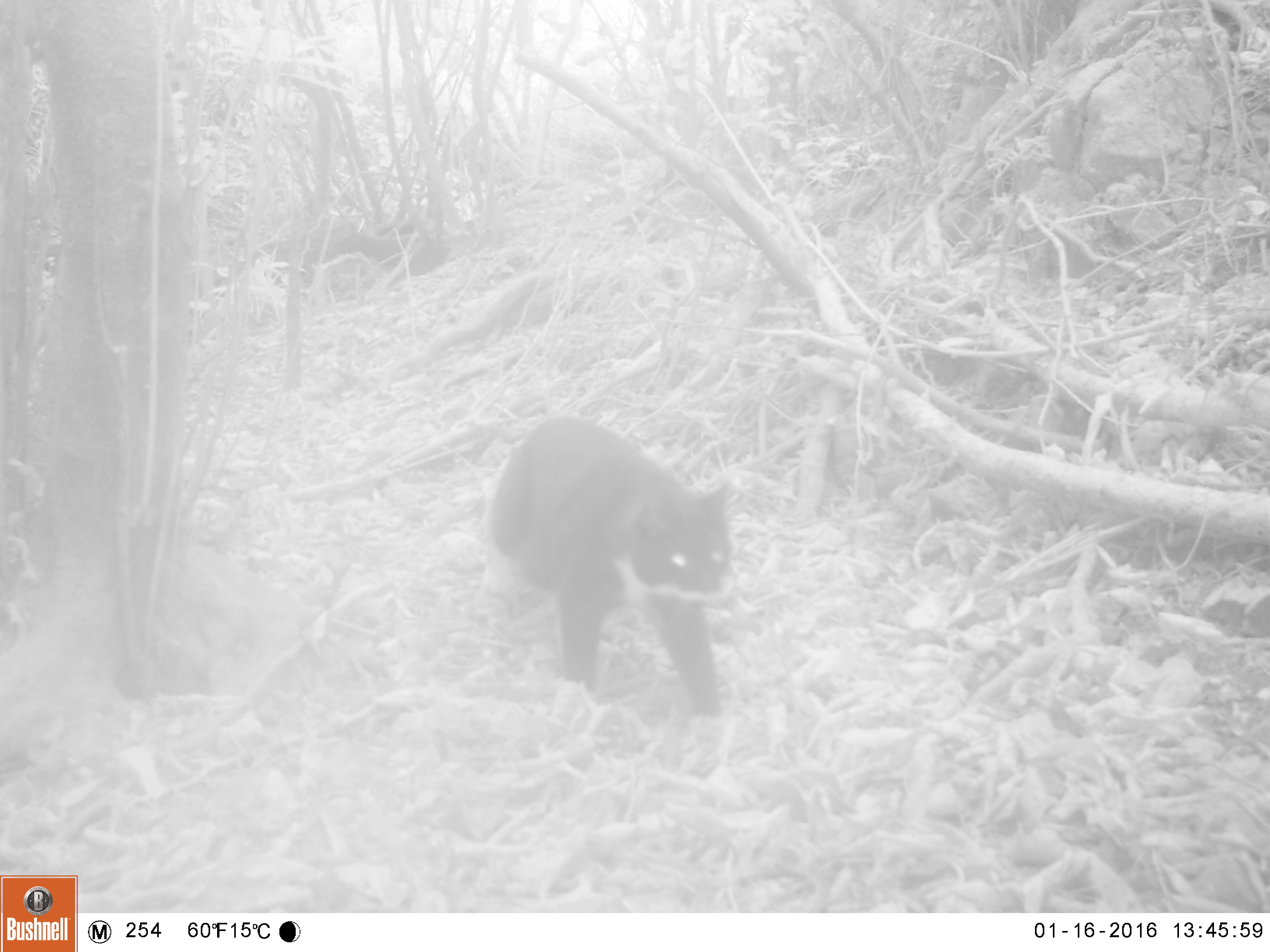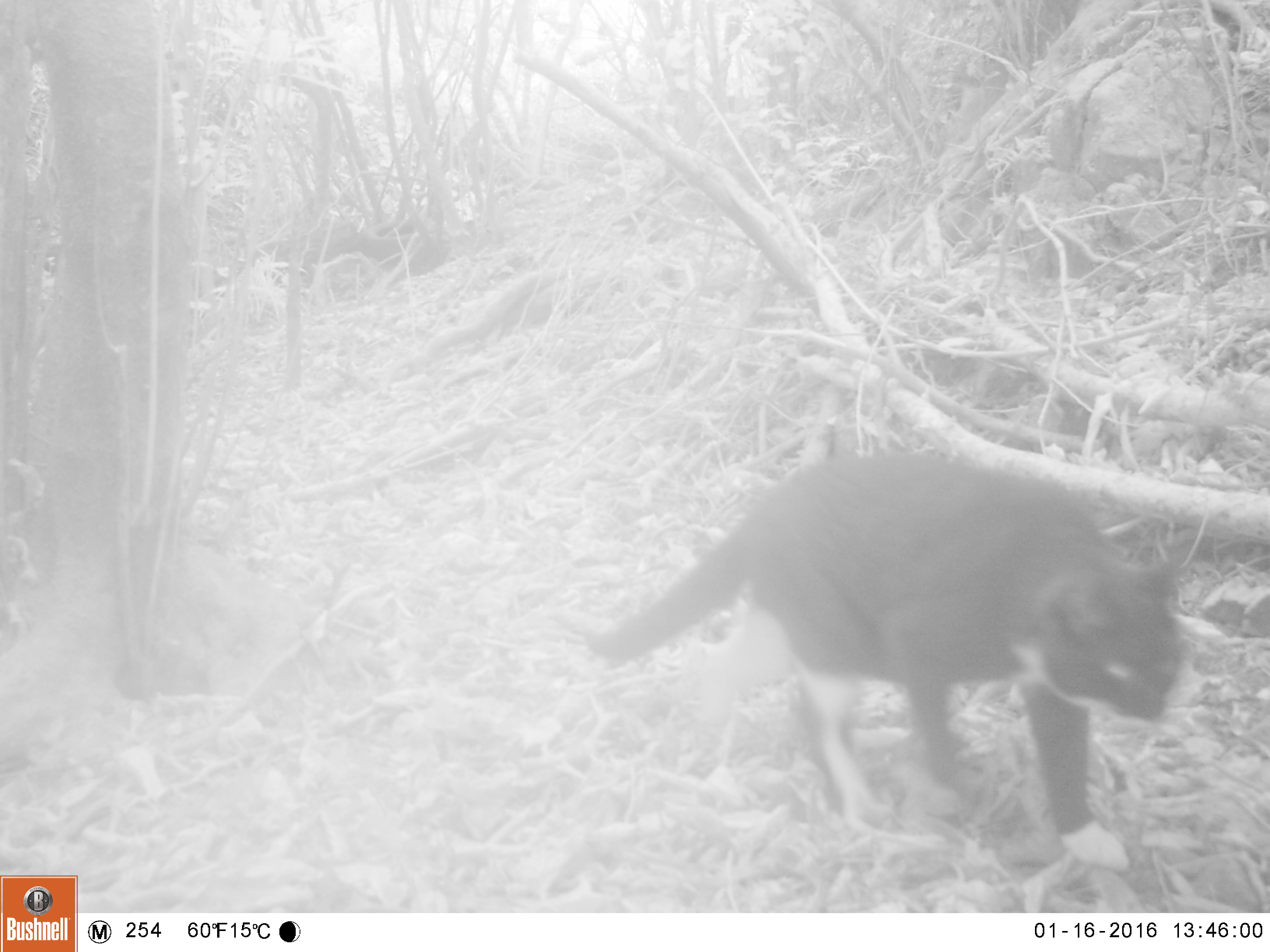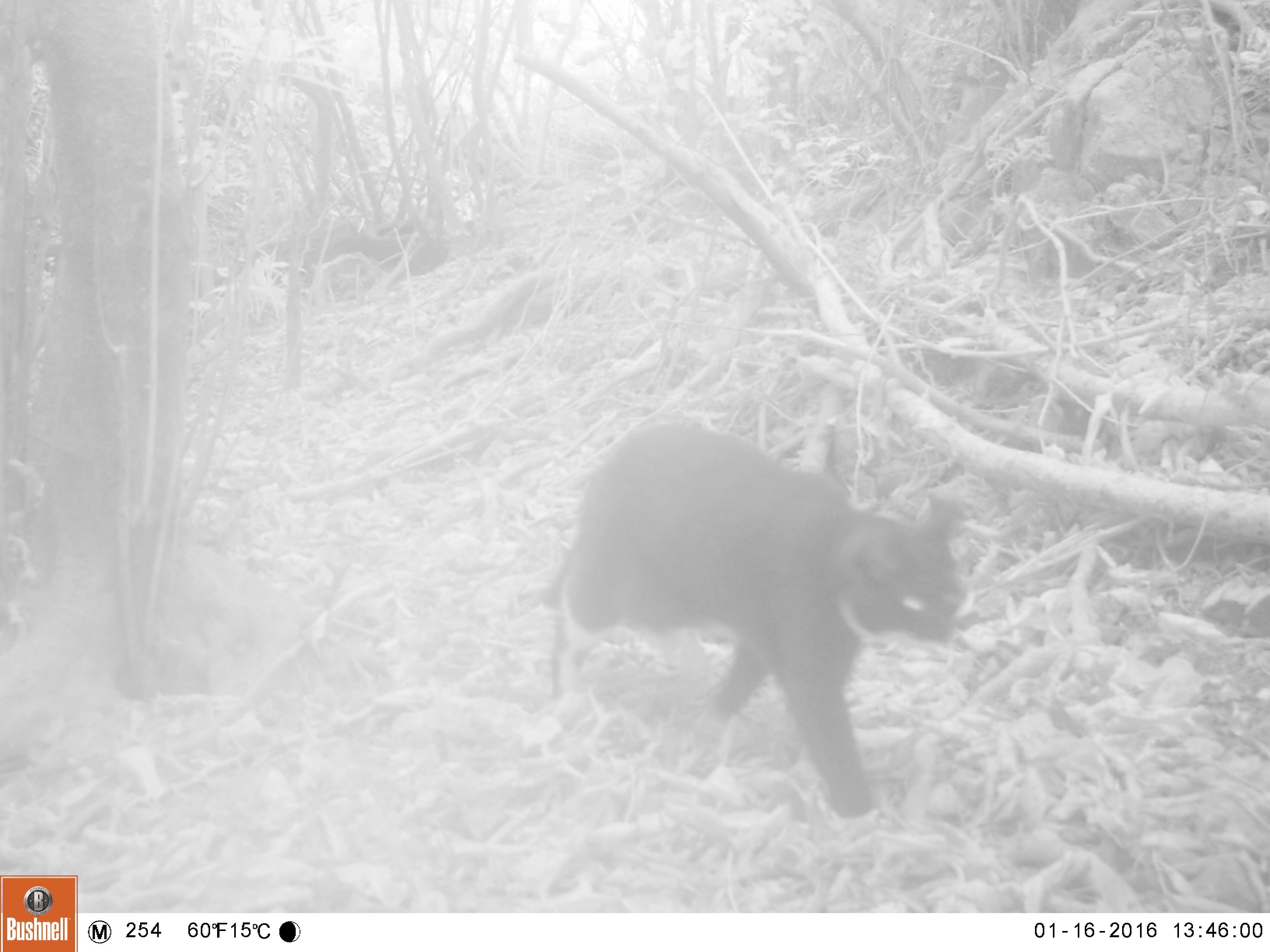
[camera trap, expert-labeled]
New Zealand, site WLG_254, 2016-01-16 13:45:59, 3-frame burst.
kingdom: Animalia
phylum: Chordata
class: Mammalia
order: Carnivora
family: Felidae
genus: Felis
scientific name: Felis catus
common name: domestic cat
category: cat